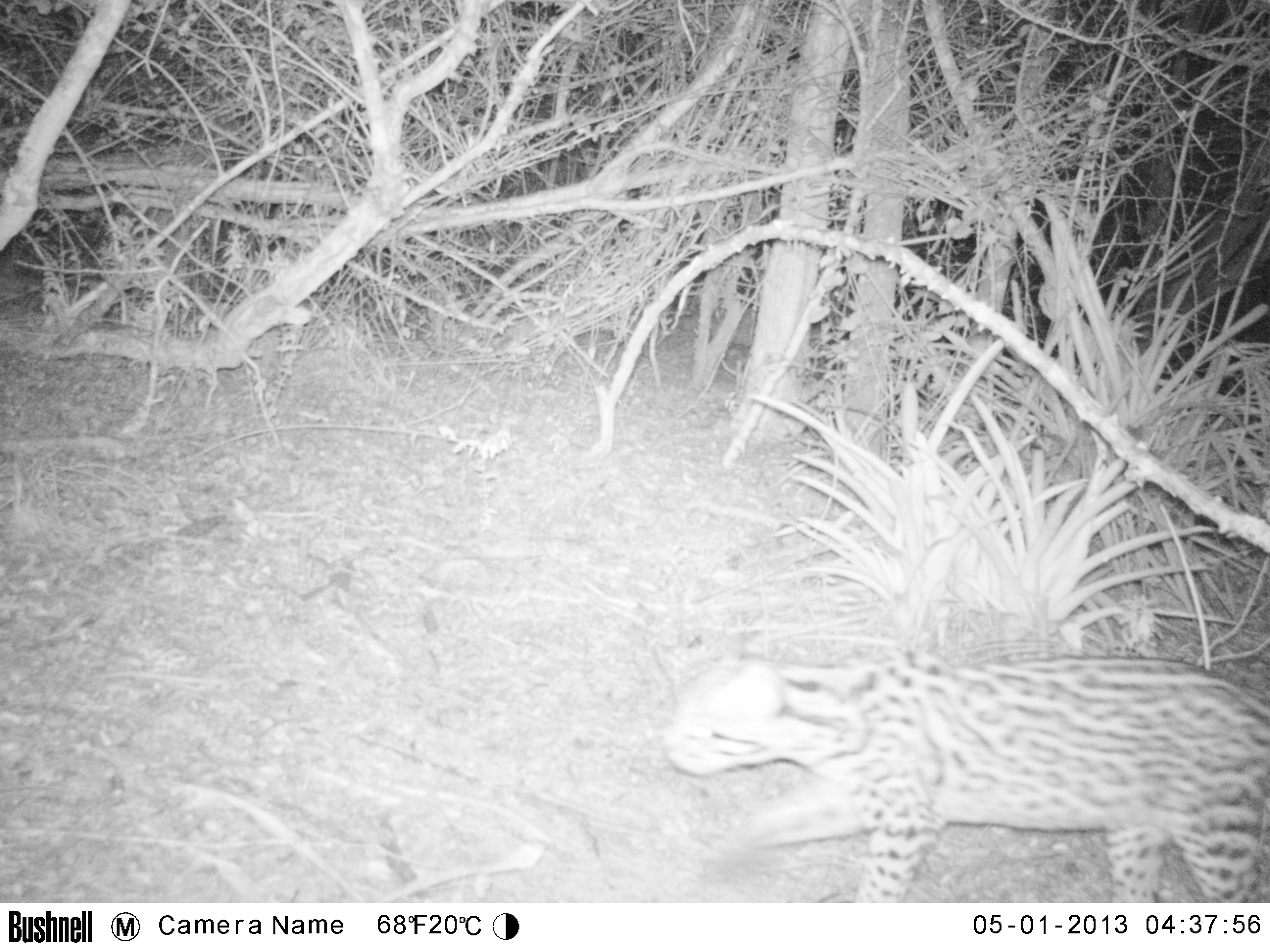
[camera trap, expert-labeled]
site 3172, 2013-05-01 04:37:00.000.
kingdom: Animalia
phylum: Chordata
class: Mammalia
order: Carnivora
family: Felidae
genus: Leopardus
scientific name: Leopardus pardalis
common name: ocelot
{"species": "Leopardus pardalis (ocelot)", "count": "1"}